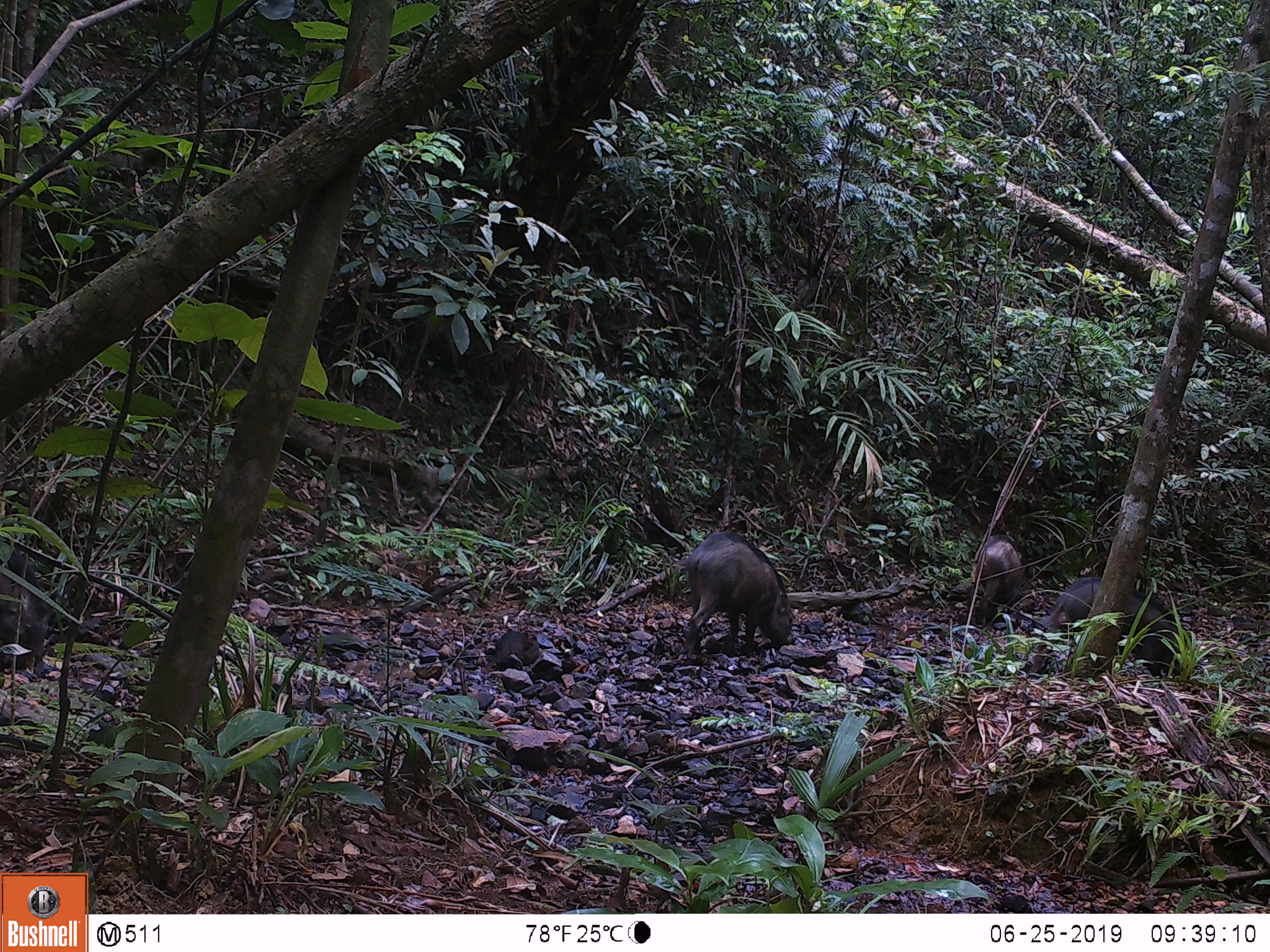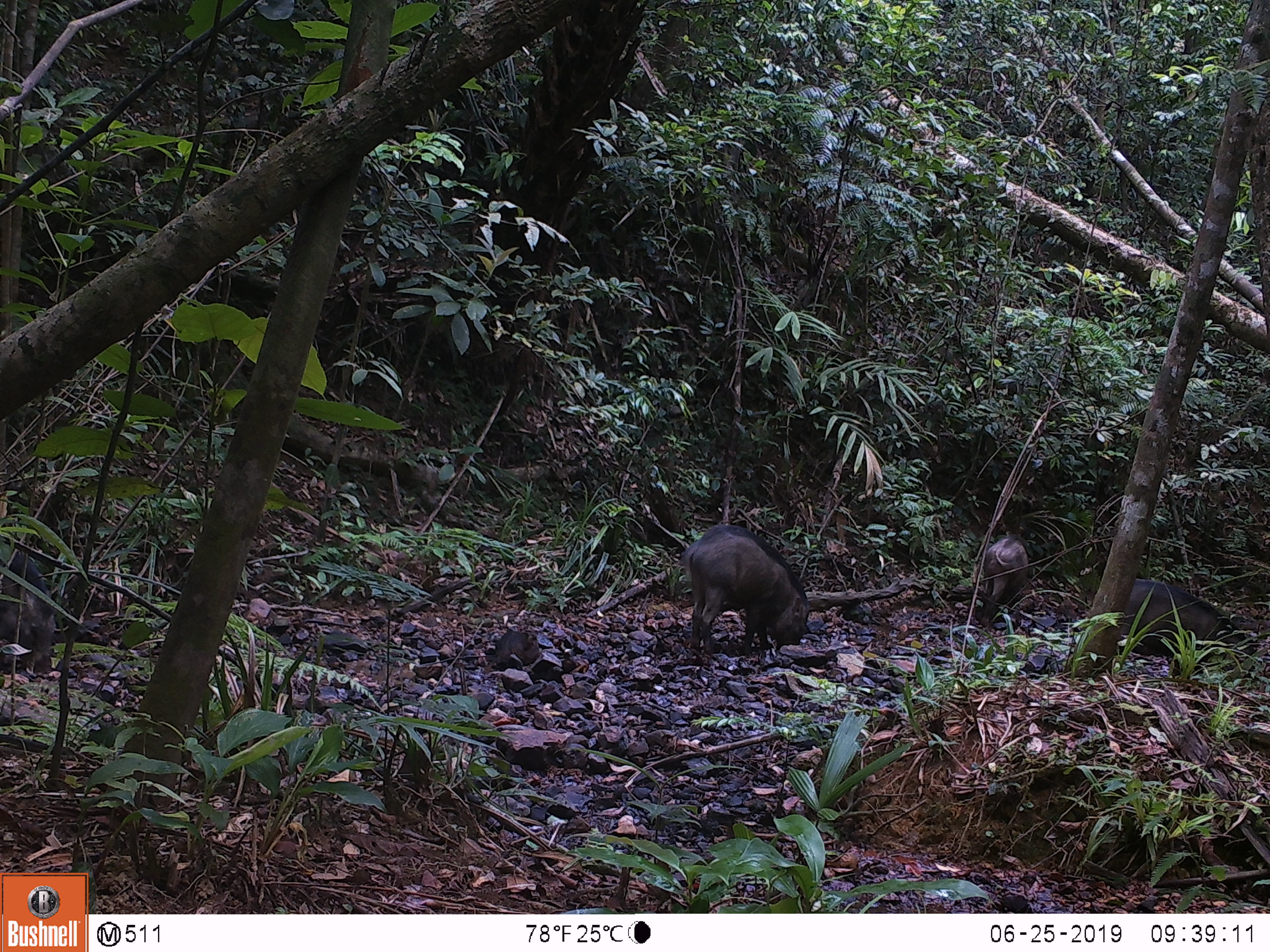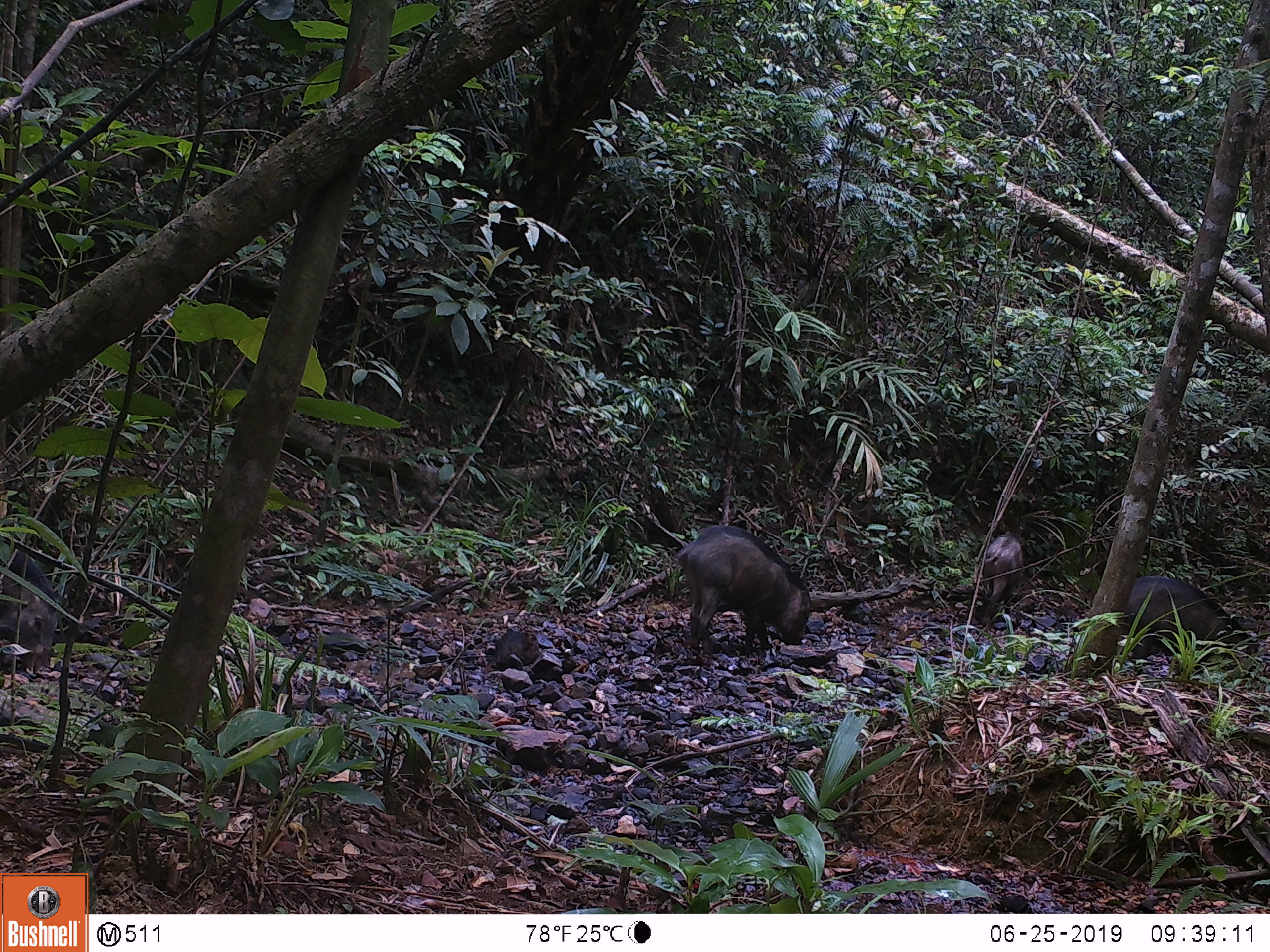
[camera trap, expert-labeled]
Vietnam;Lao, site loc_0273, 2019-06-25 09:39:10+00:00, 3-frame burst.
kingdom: Animalia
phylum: Chordata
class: Mammalia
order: Artiodactyla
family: Suidae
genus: Sus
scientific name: Sus scrofa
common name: eurasian wild pig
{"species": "eurasian wild pig (Sus scrofa)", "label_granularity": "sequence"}